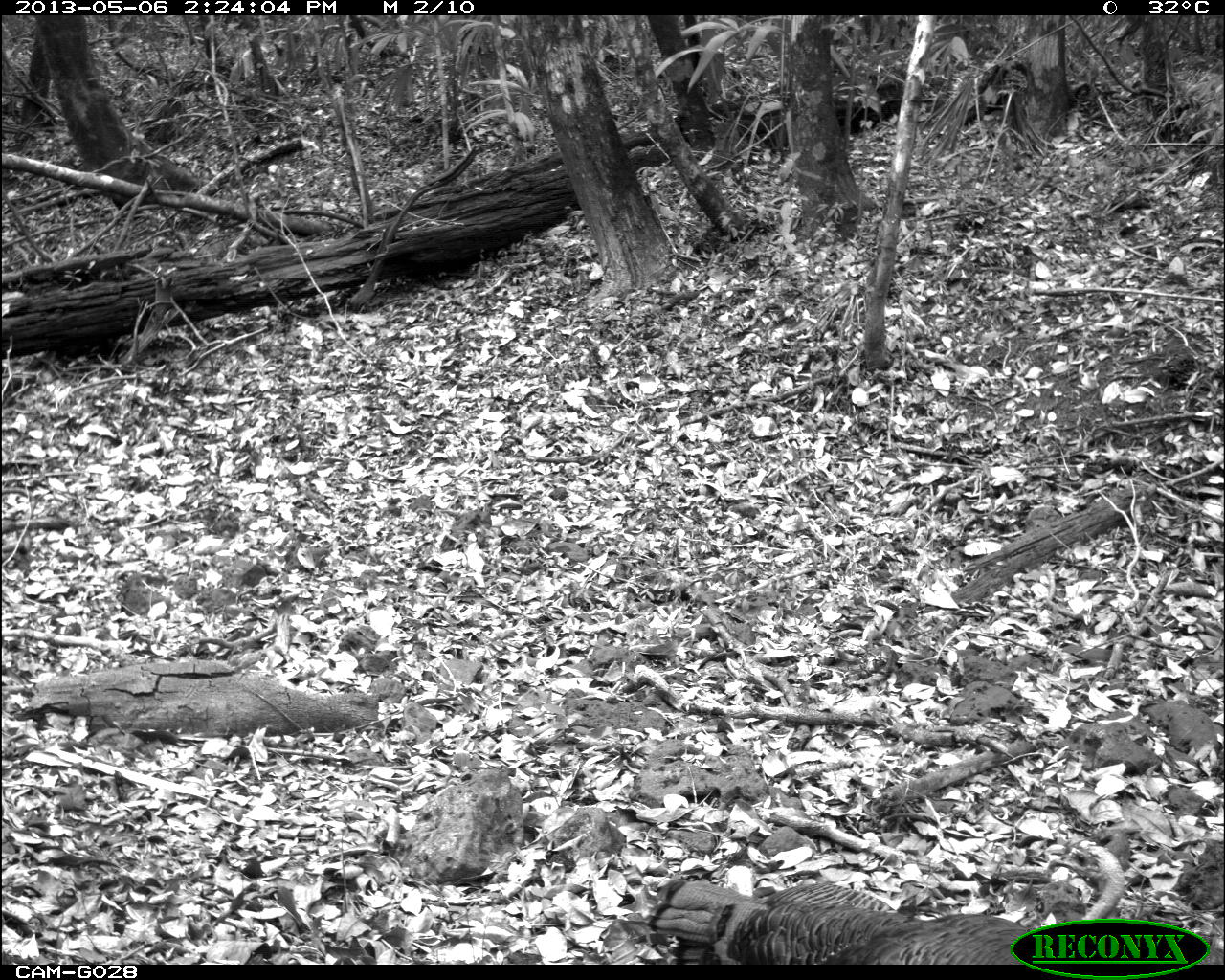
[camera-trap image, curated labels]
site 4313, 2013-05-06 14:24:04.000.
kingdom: Animalia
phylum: Chordata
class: Aves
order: Galliformes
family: Phasianidae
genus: Meleagris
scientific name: Meleagris ocellata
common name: ocellated turkey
Meleagris ocellata (ocellated turkey), count 3.